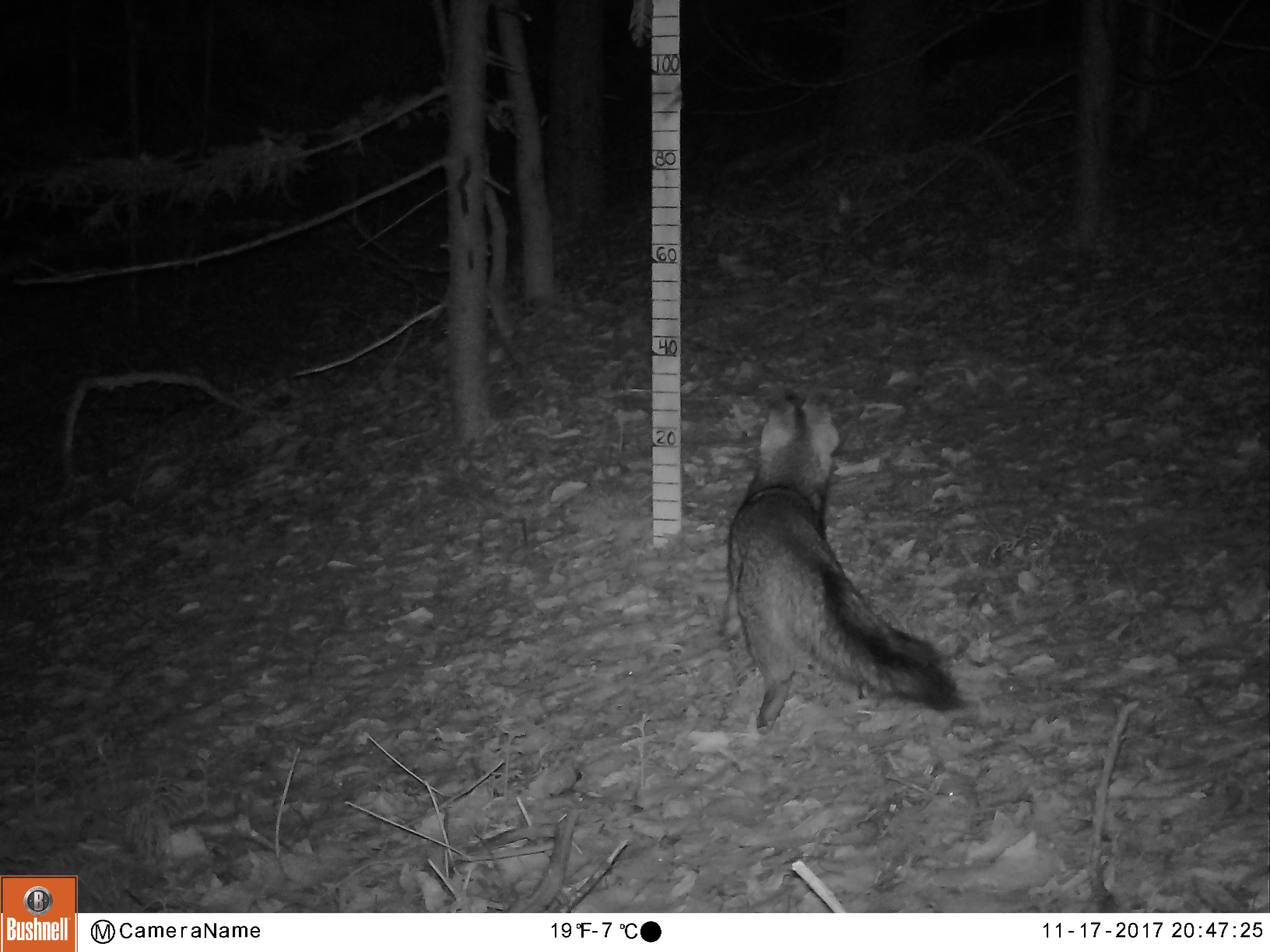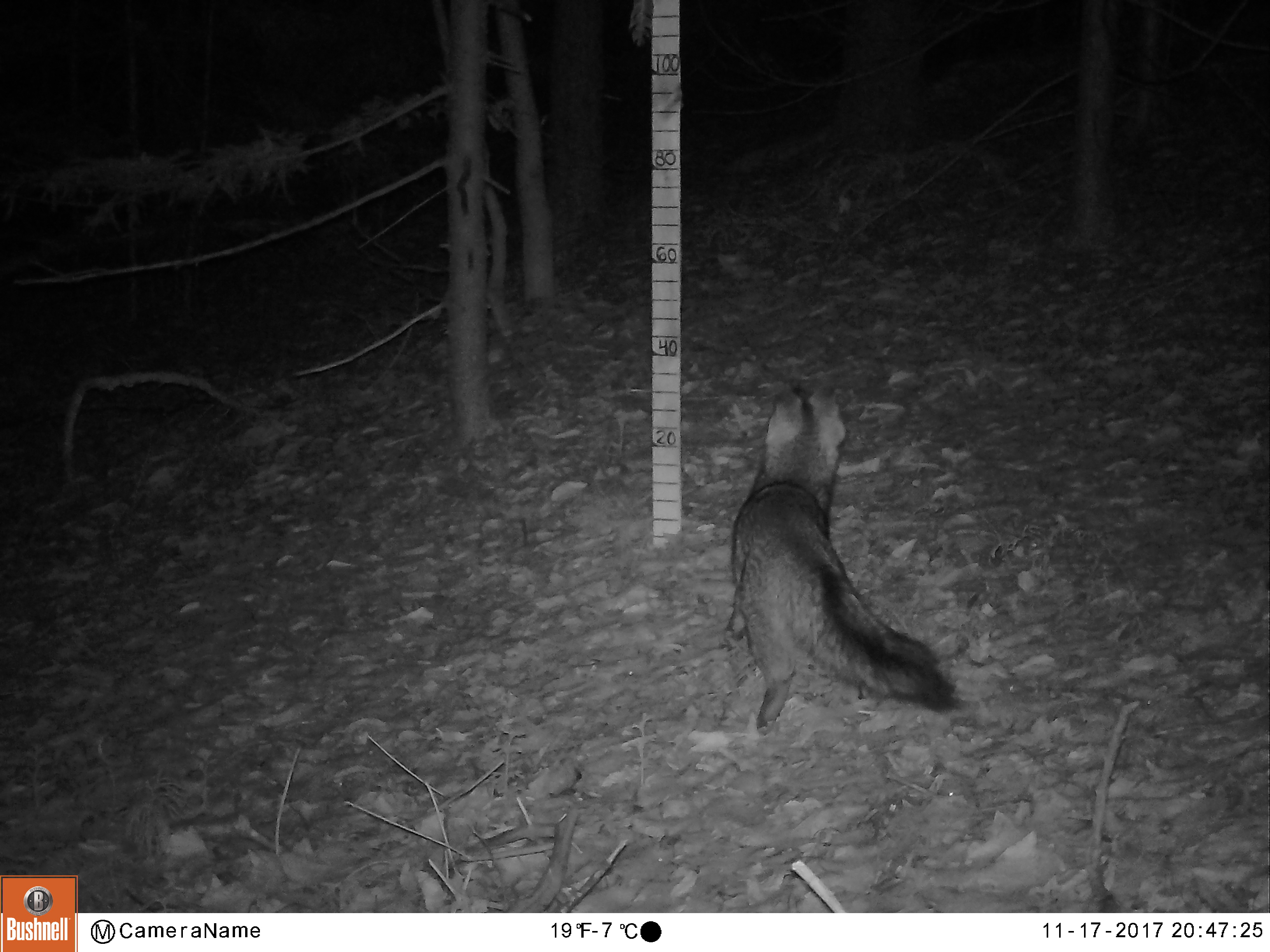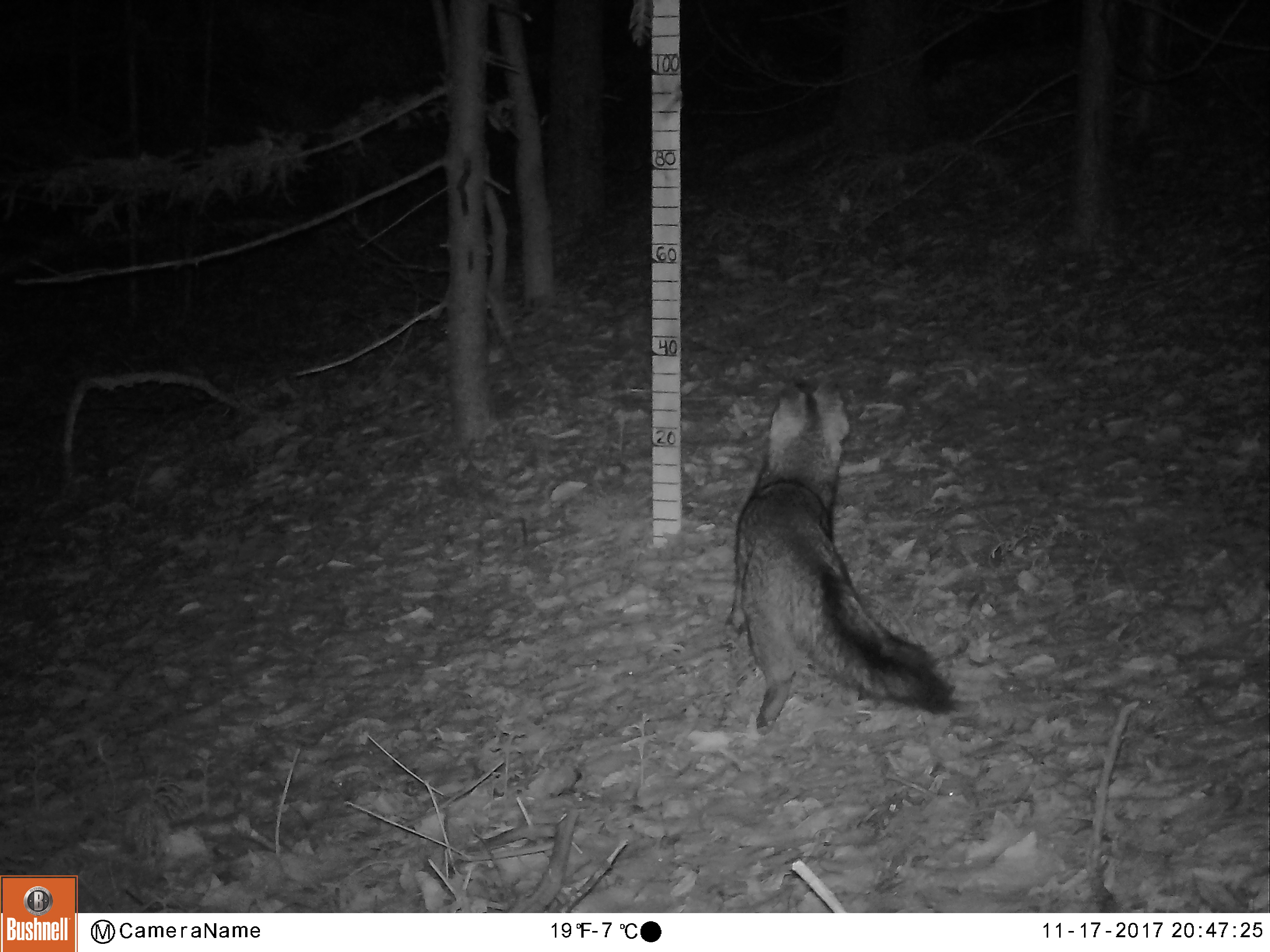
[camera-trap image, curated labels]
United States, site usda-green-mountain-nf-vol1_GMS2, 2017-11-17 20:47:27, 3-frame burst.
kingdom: Animalia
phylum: Chordata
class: Mammalia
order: Carnivora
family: Canidae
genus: Urocyon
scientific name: Urocyon cinereoargenteus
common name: gray fox